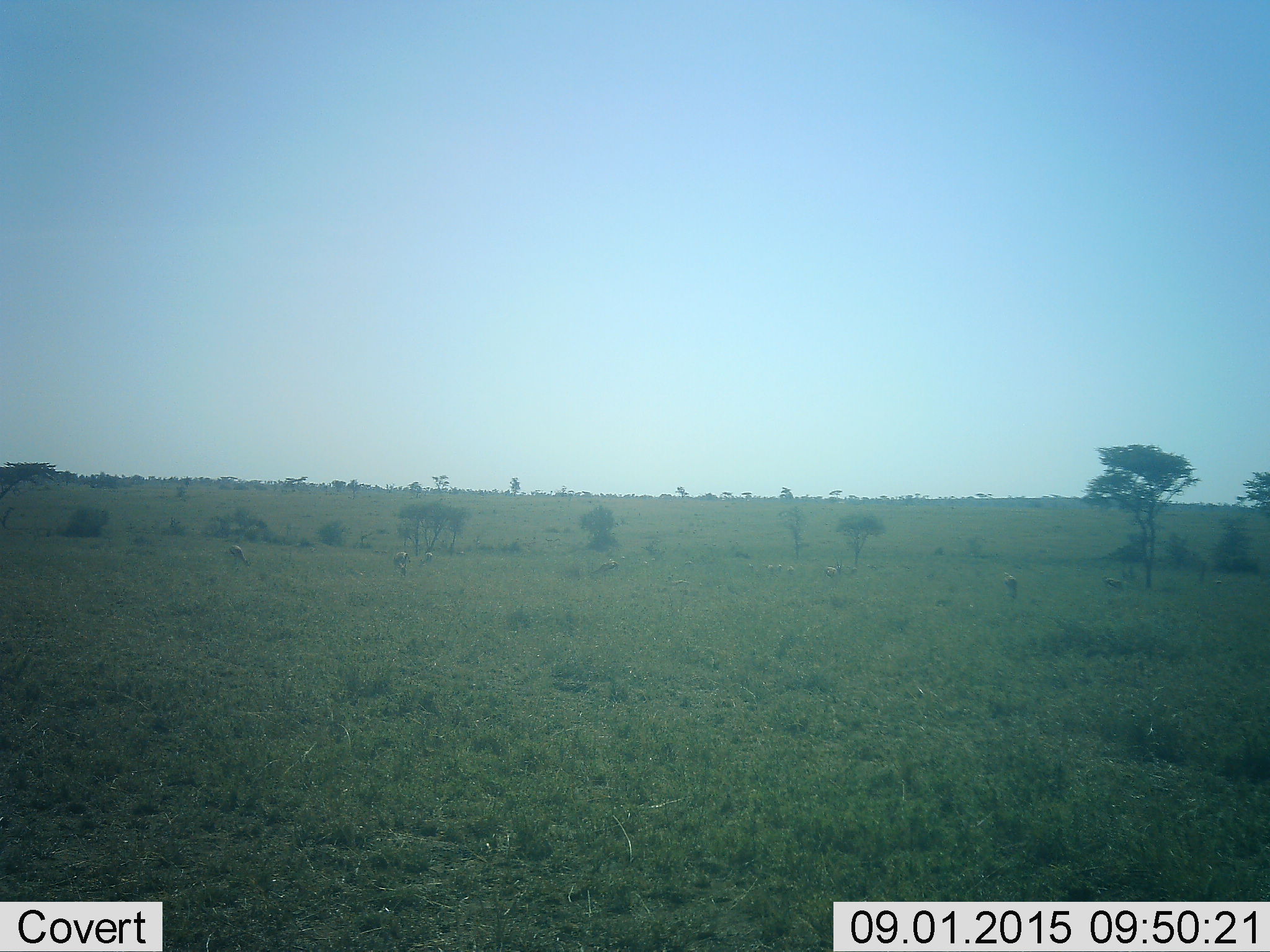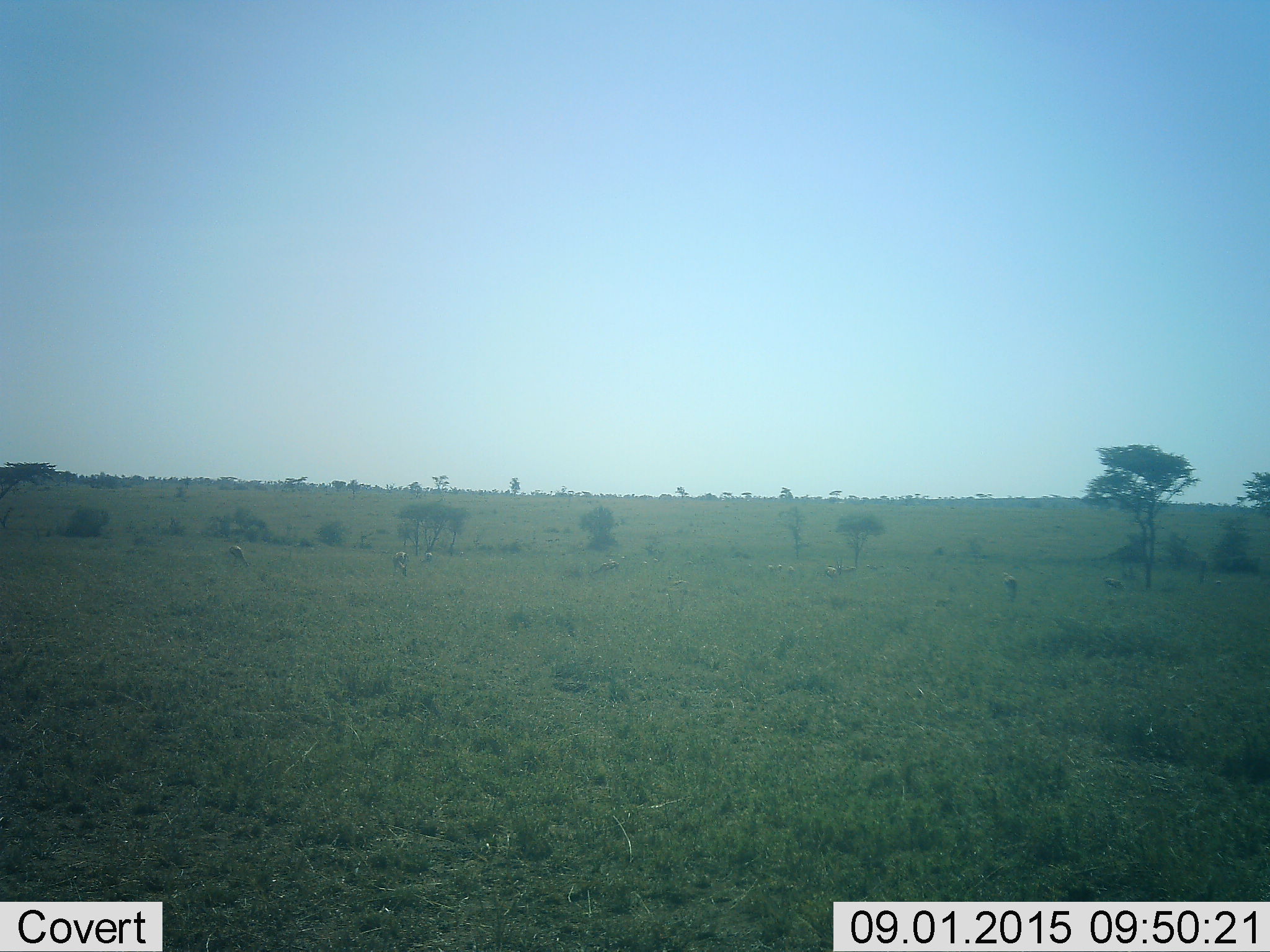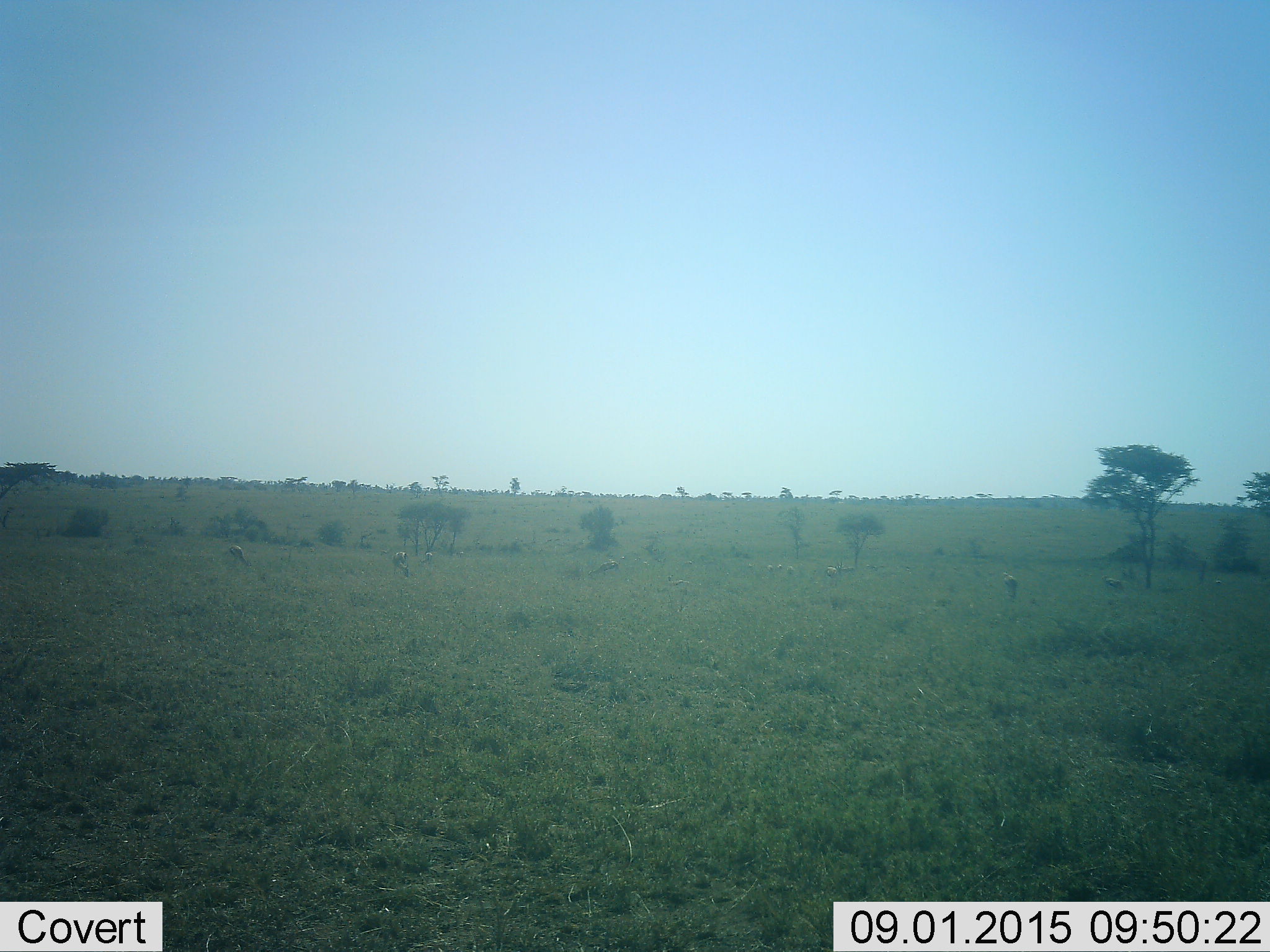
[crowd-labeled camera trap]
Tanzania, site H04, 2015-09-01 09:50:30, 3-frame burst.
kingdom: Animalia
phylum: Chordata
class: Mammalia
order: Artiodactyla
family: Bovidae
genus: Eudorcas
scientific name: Eudorcas thomsonii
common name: thomson's gazelle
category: gazellethomsons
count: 11-50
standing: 71%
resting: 14%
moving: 29%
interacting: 0%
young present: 0%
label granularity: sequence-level